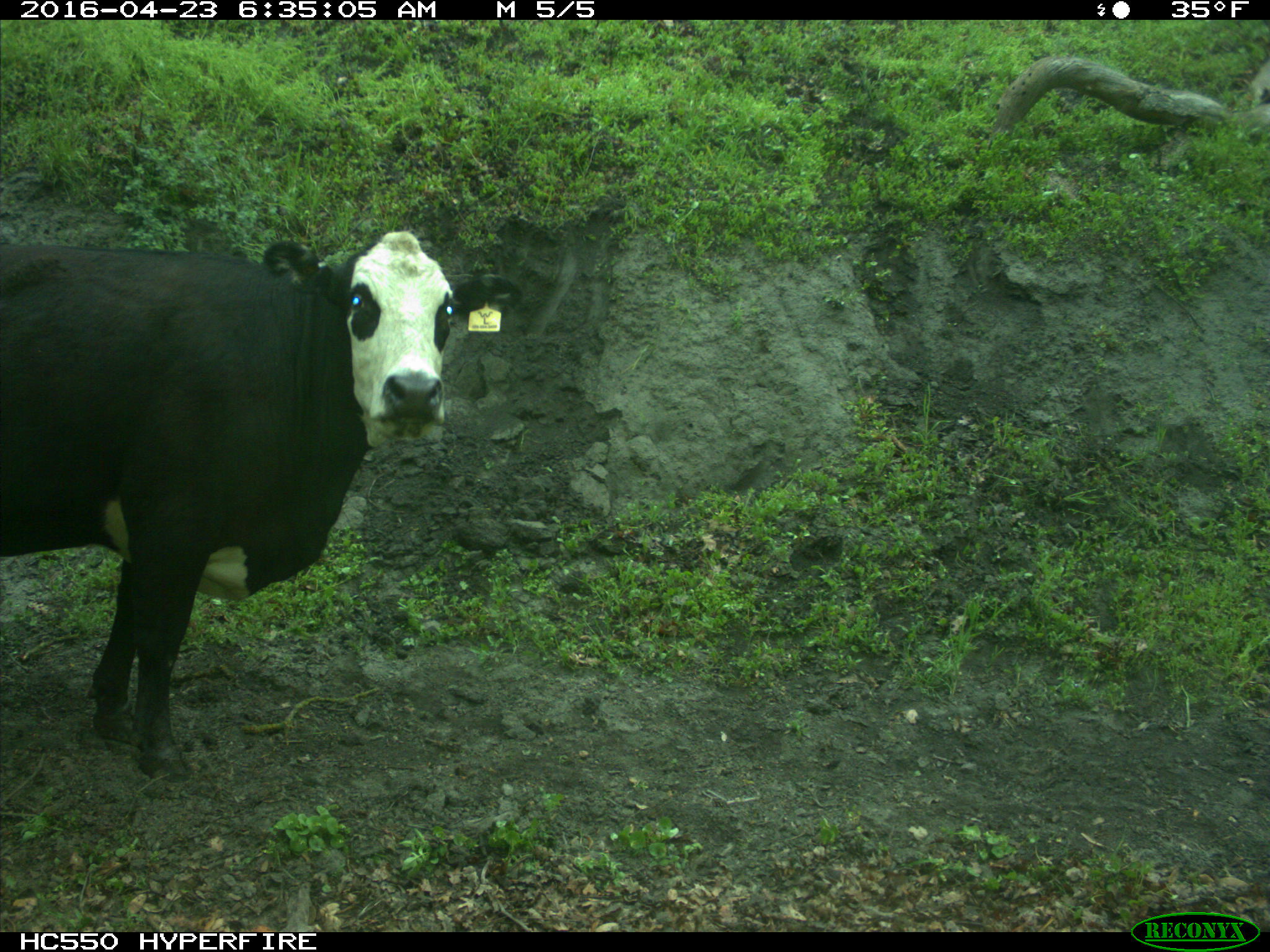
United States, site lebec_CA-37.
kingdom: Animalia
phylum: Chordata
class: Mammalia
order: Artiodactyla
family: Bovidae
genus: Bos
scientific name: Bos taurus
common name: domestic cow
Bos taurus (domestic cow).